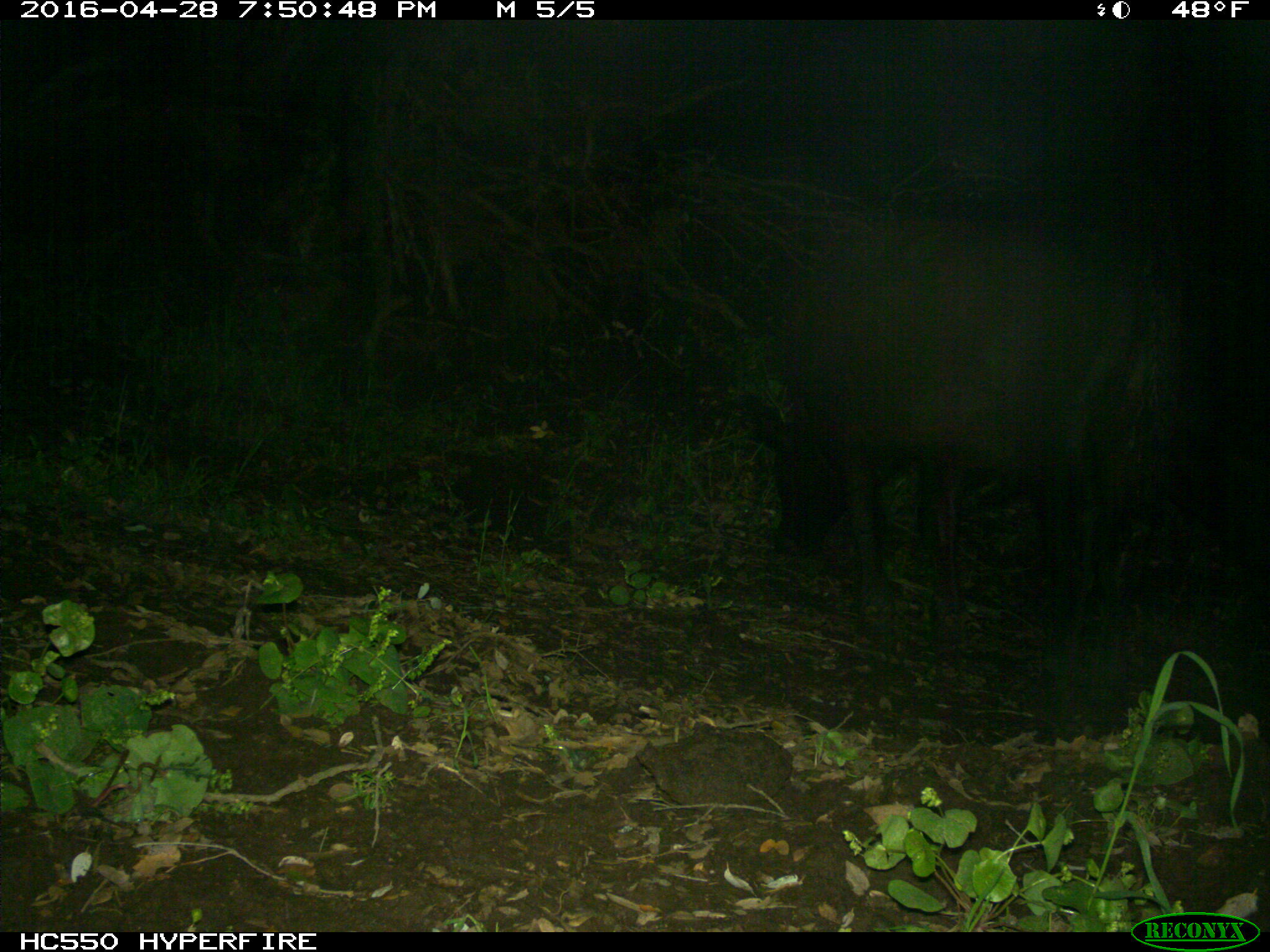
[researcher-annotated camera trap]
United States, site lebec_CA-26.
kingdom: Animalia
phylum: Chordata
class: Mammalia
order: Artiodactyla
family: Bovidae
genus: Bos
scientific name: Bos taurus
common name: domestic cow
Bos taurus (domestic cow).